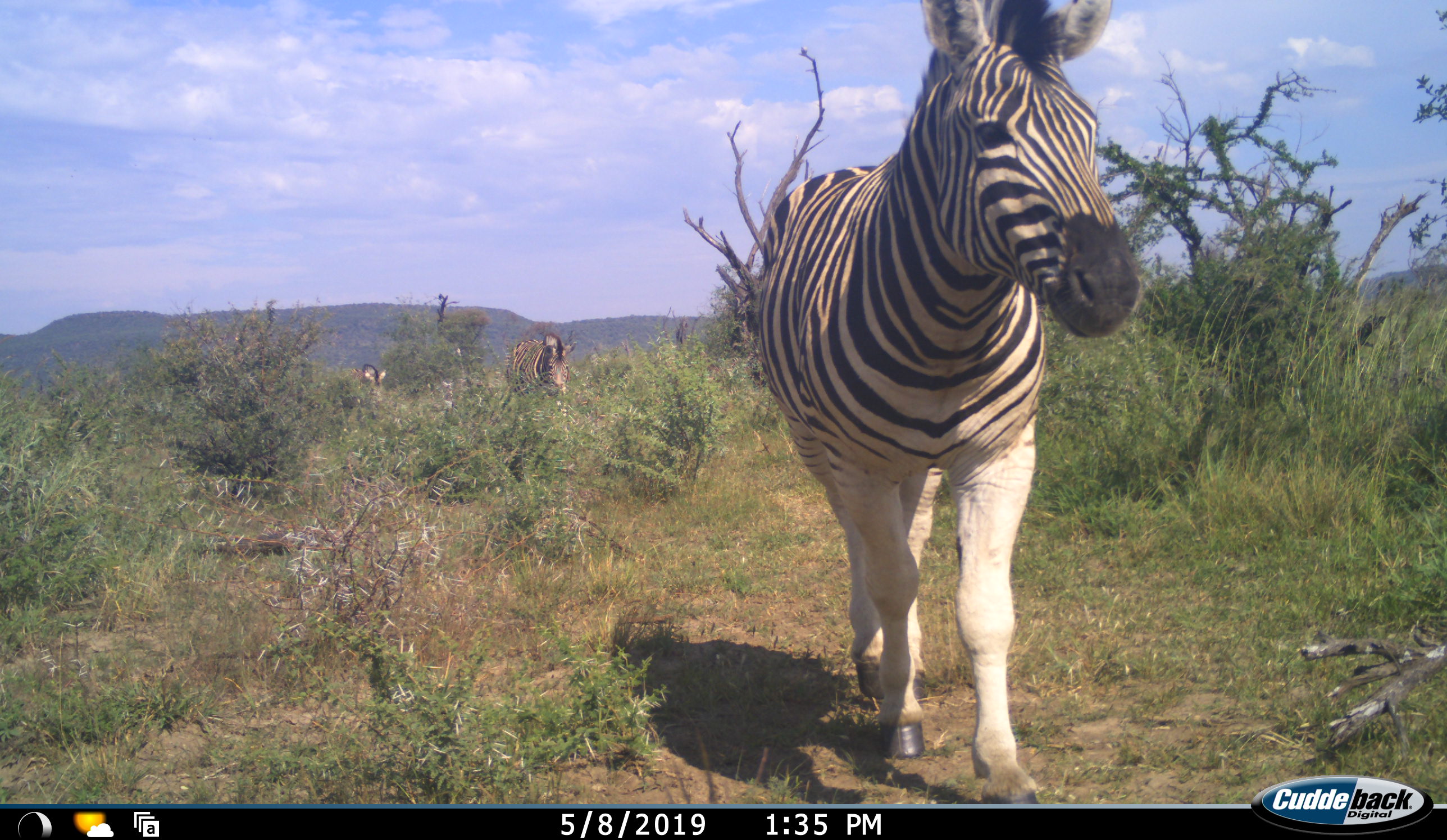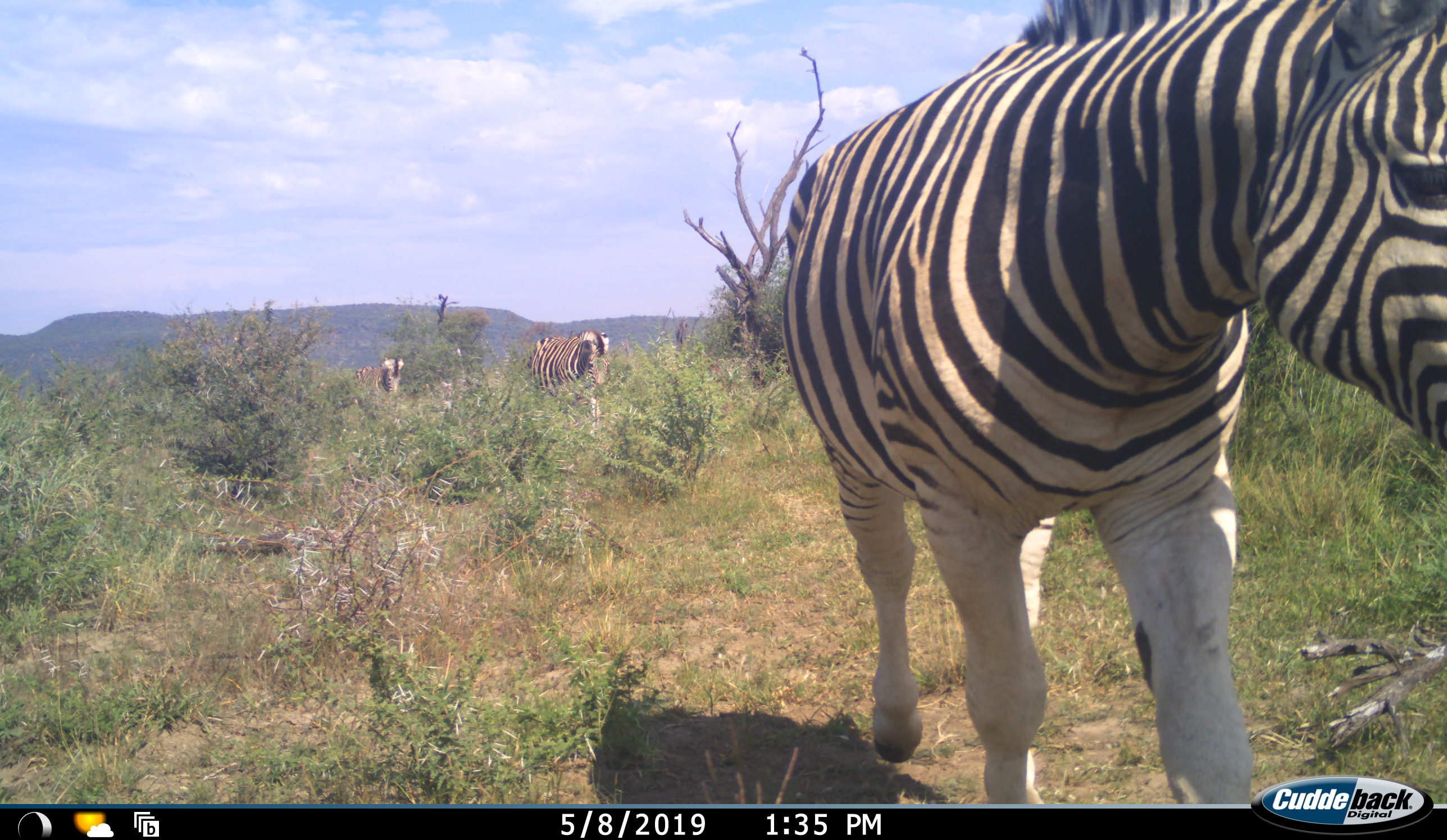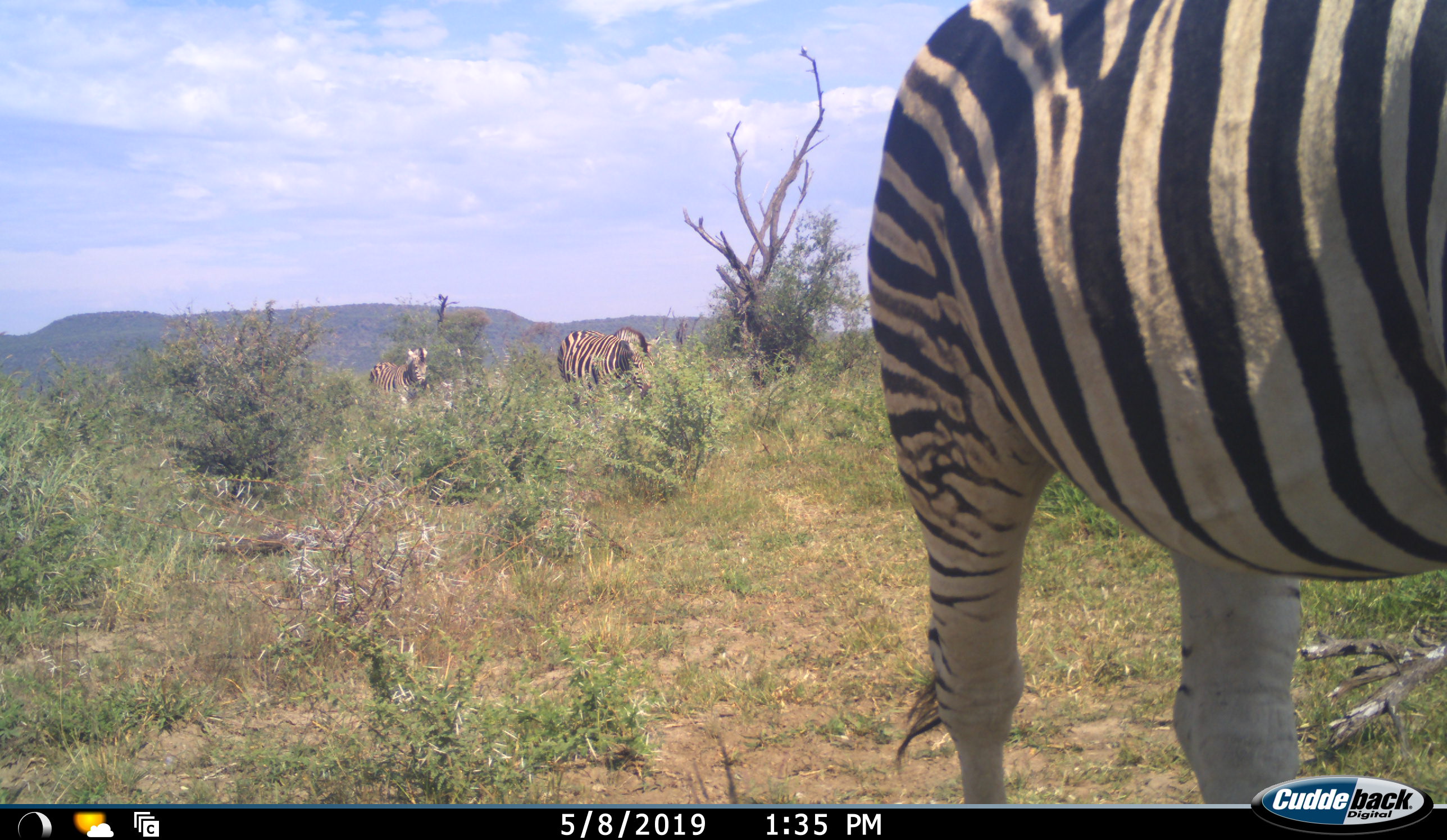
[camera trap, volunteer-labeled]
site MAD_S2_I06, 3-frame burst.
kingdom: Animalia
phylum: Chordata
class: Mammalia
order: Perissodactyla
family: Equidae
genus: Equus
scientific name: Equus quagga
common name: plains zebra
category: zebraplains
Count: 3.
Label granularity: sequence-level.